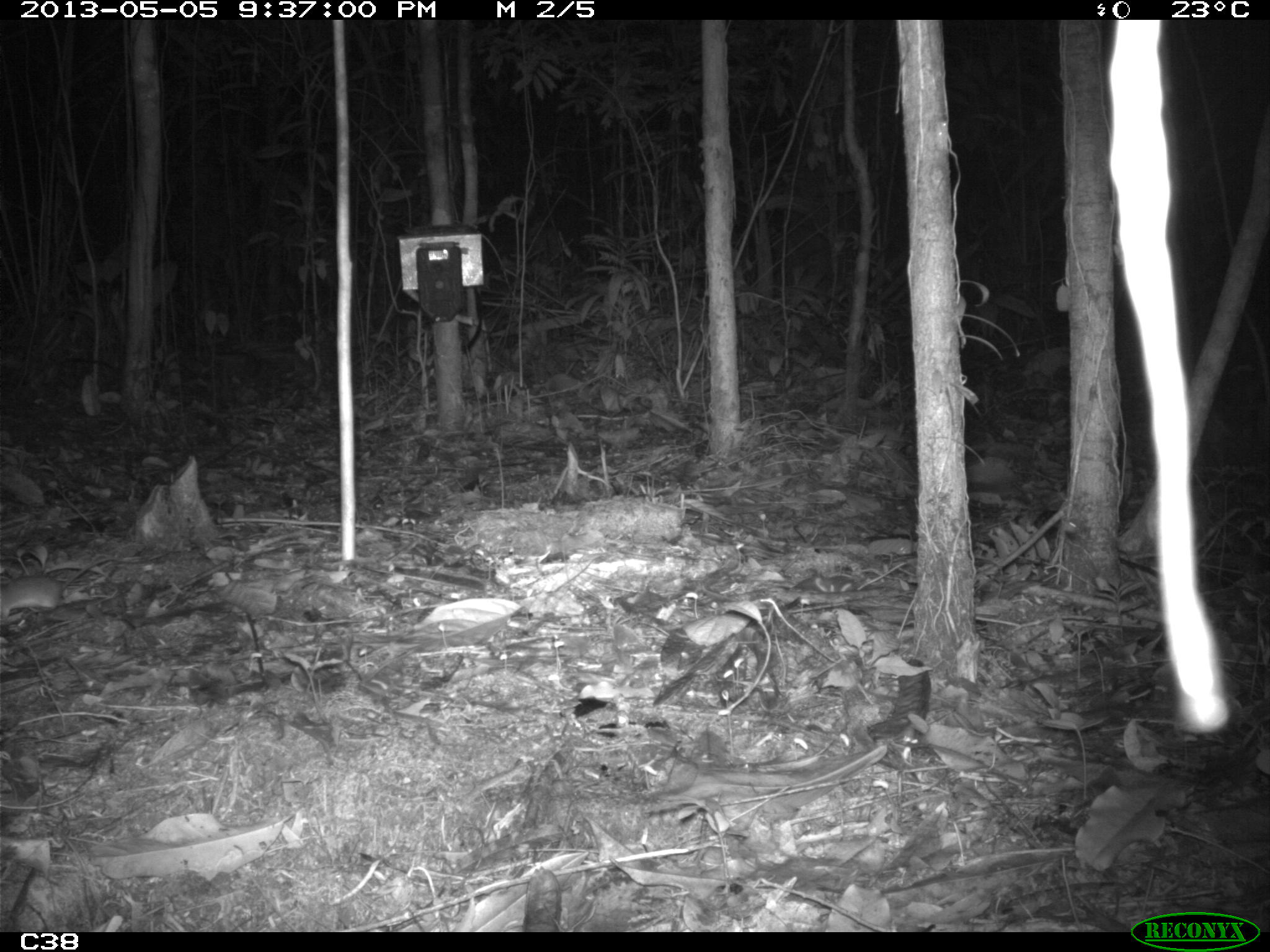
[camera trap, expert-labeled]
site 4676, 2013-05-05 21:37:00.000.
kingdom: Animalia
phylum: Chordata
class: Mammalia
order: Rodentia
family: Muridae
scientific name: Muridae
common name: mice, rats, and gerbils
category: unknown mouse or rat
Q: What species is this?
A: Unknown mouse or rat (mice, rats, and gerbils) (Muridae).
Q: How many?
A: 1.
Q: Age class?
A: Adult.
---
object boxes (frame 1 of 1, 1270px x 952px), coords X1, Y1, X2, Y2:
unknown mouse or rat: 0, 541, 121, 621